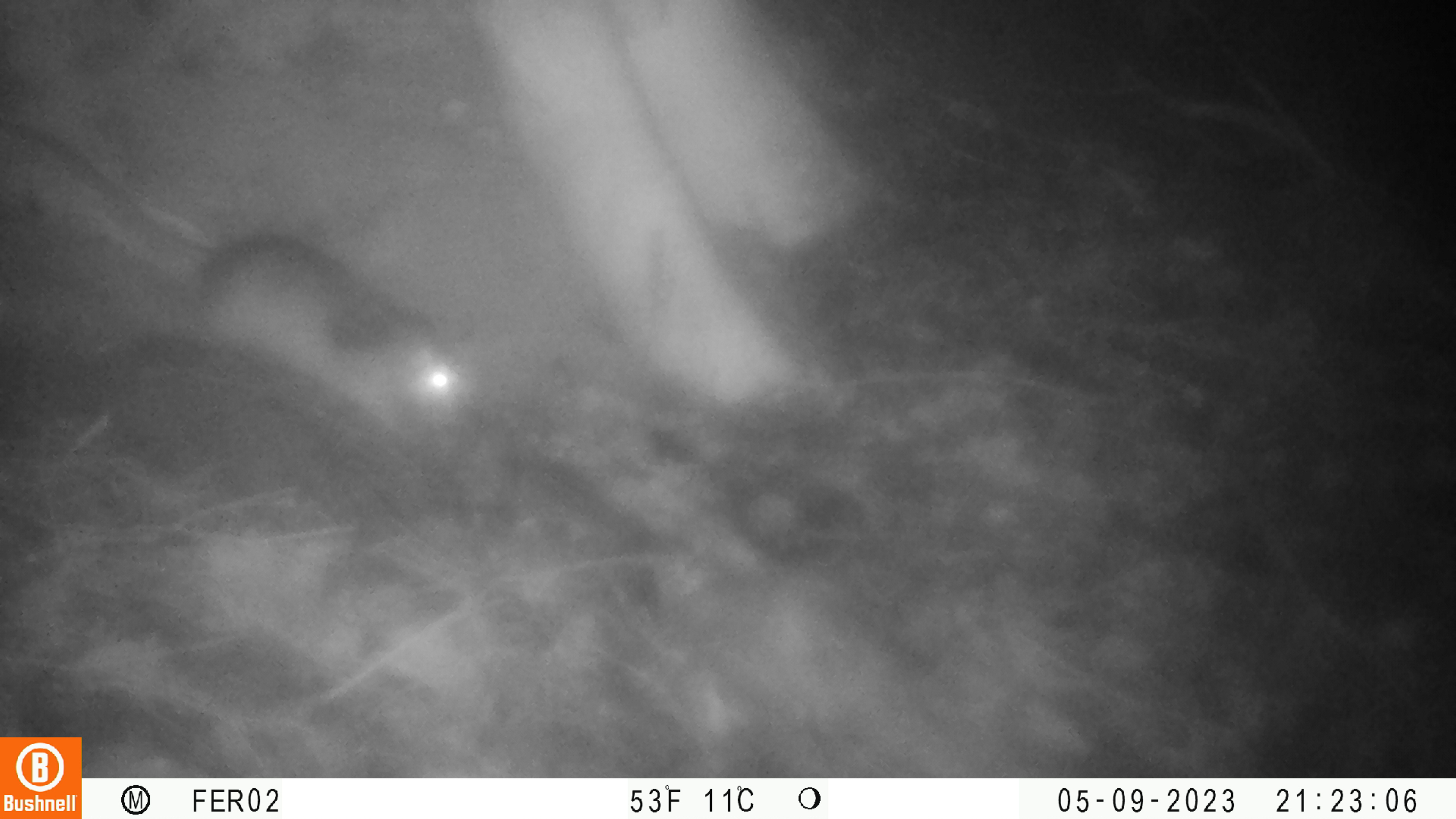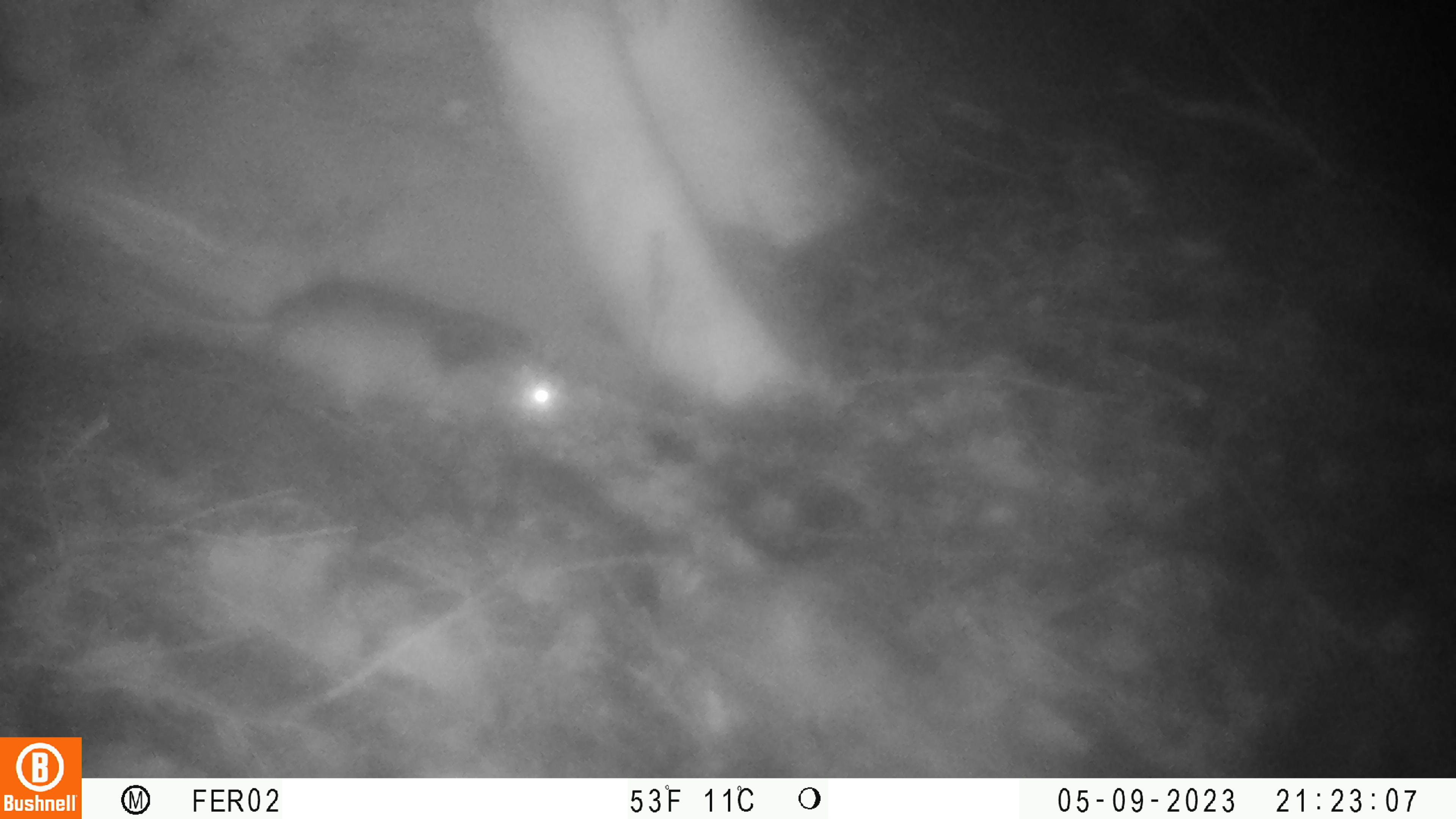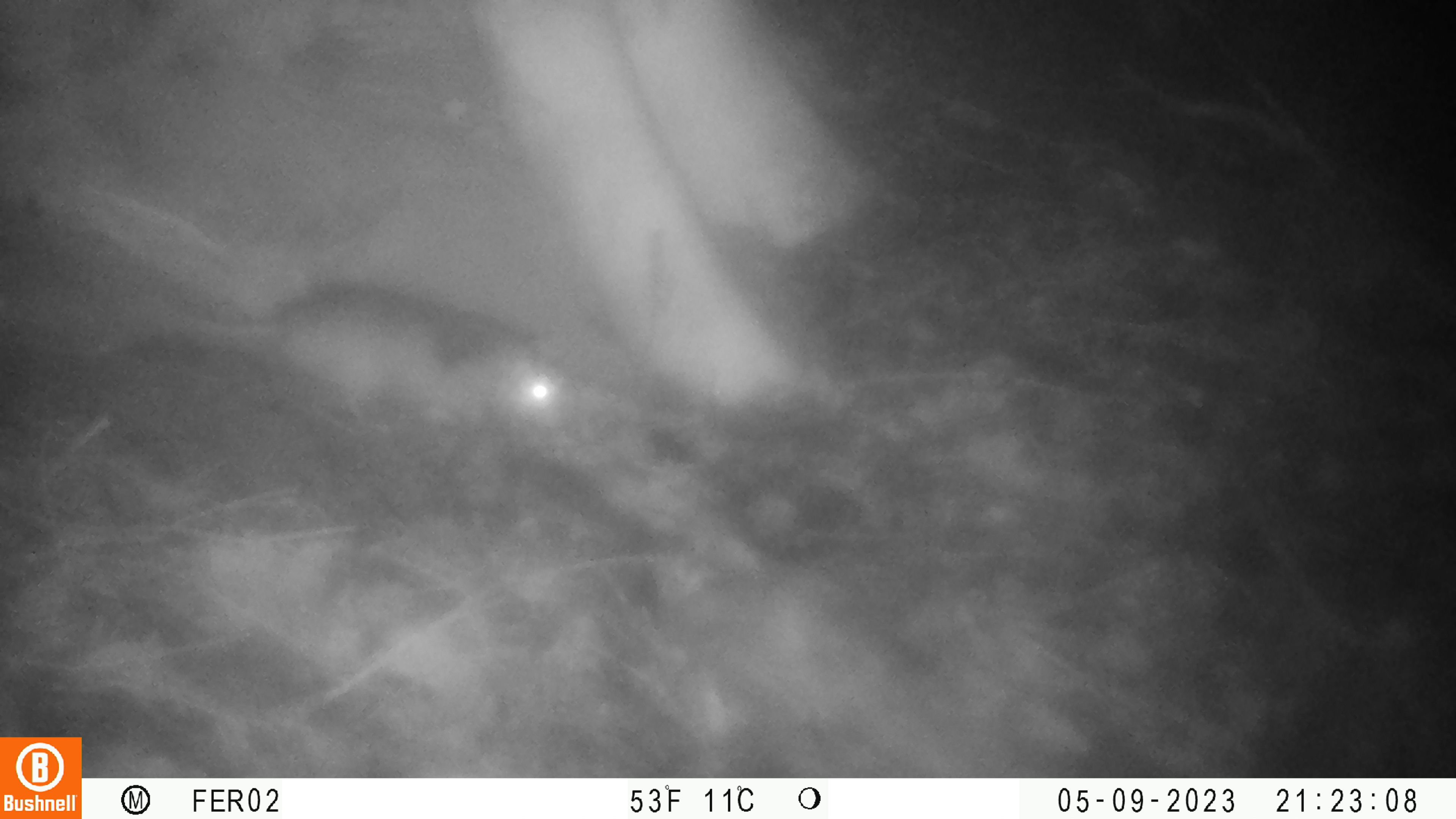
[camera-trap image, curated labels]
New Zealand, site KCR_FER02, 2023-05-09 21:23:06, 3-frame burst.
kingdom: Animalia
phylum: Chordata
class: Mammalia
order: Rodentia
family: Muridae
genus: Rattus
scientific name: Rattus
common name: rat